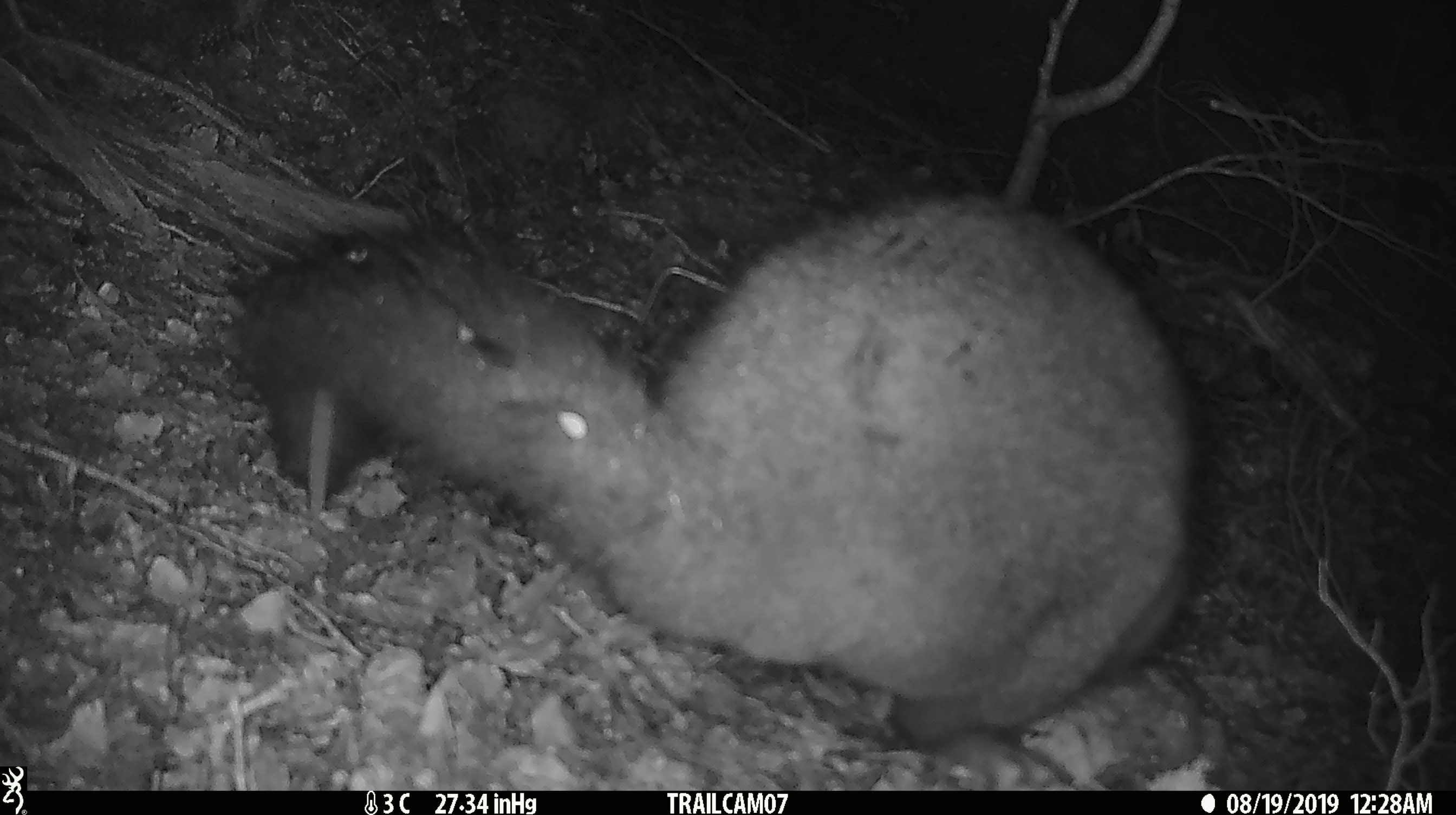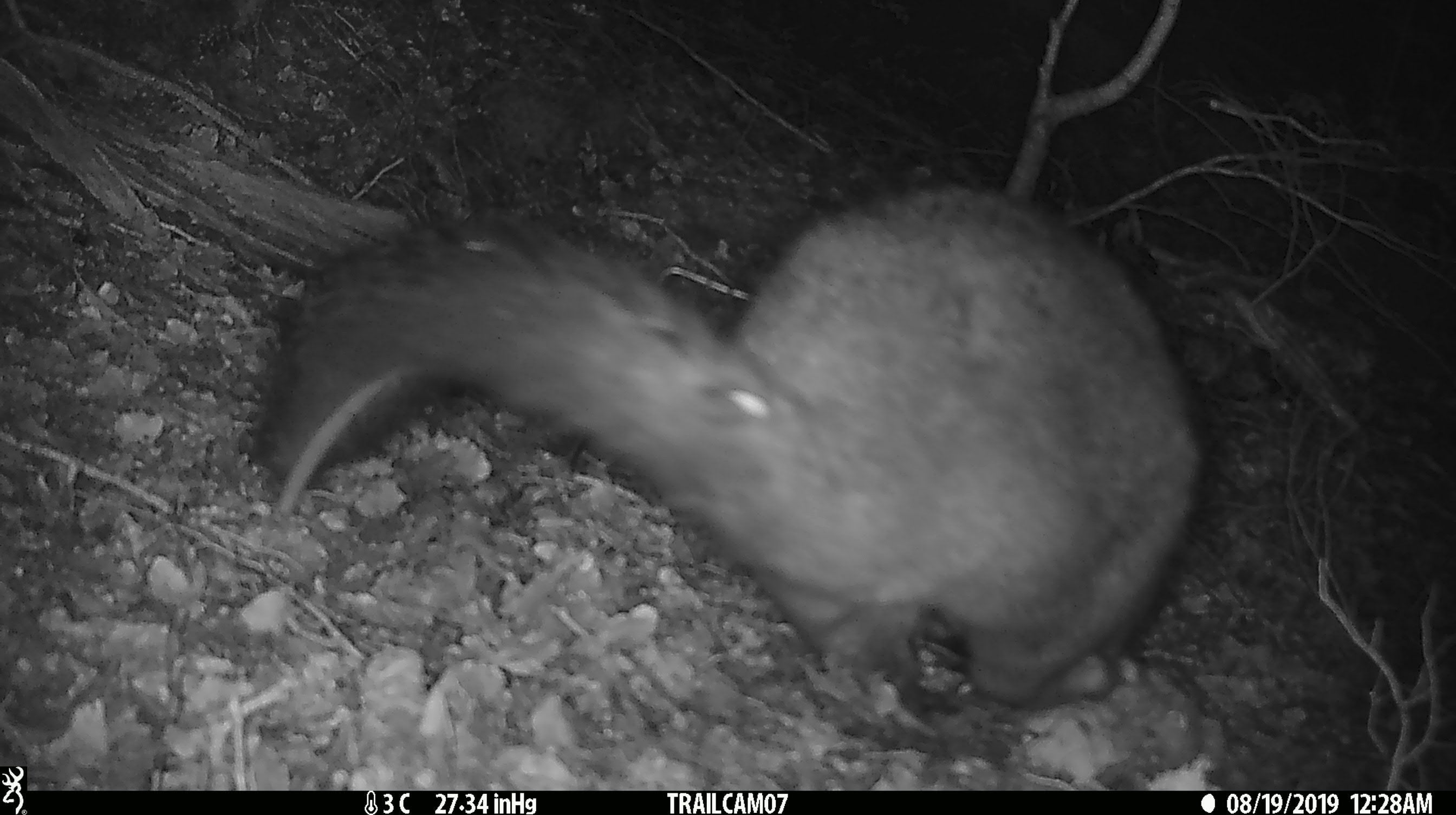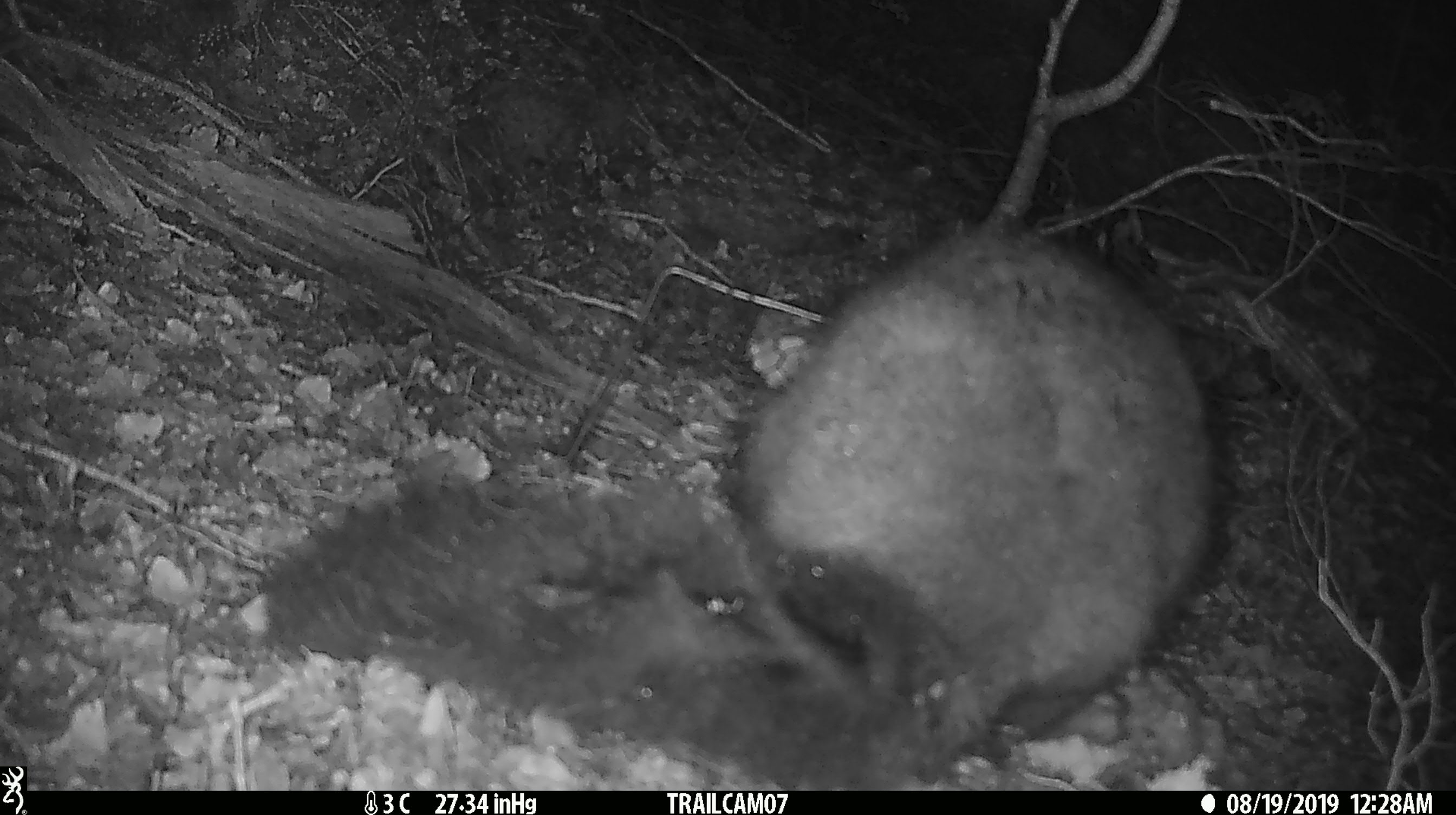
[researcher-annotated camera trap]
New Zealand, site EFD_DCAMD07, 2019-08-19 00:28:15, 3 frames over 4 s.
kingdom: Animalia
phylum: Chordata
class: Mammalia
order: Diprotodontia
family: Phalangeridae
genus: Trichosurus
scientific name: Trichosurus vulpecula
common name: common brushtail possum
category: possum